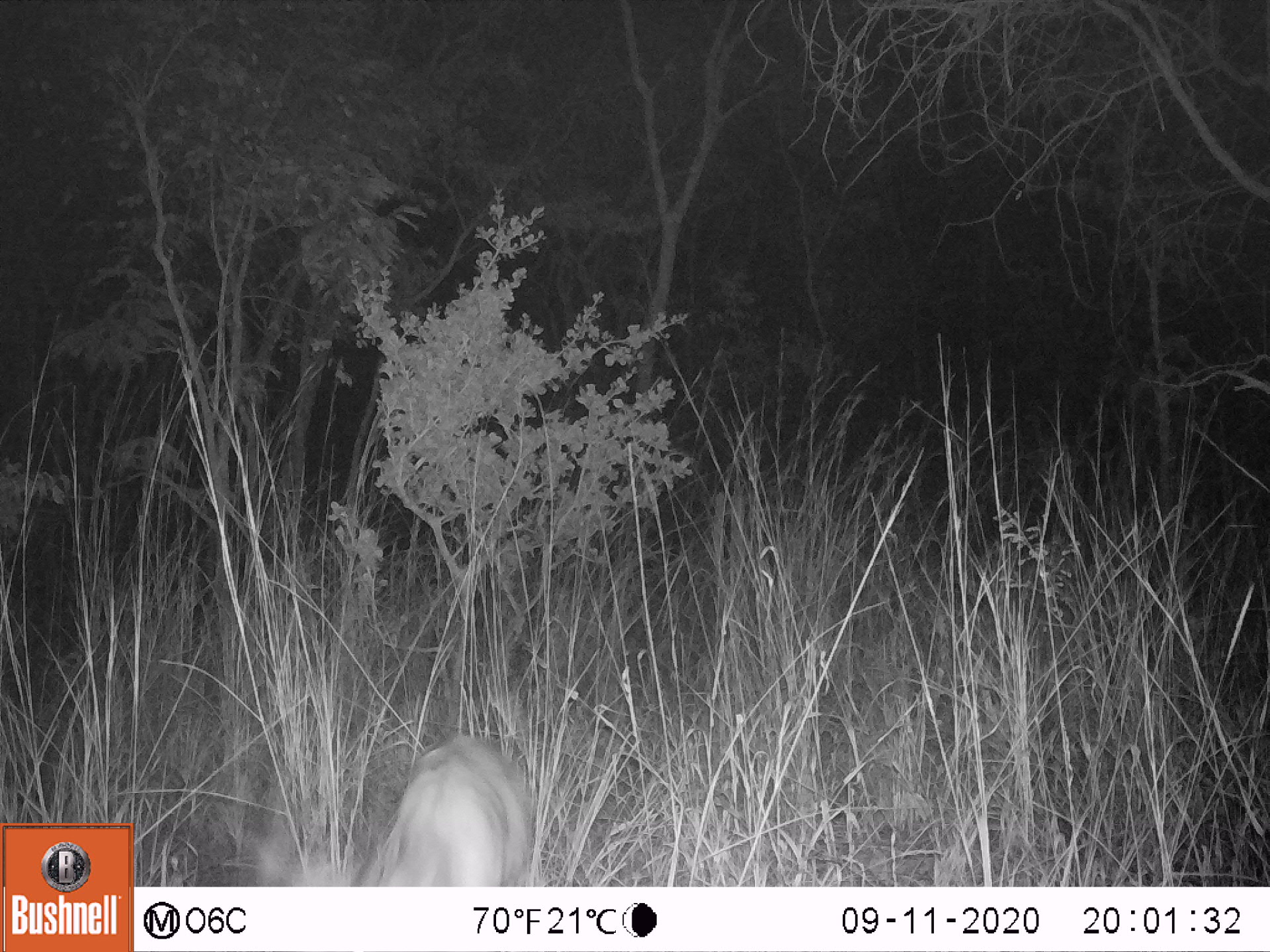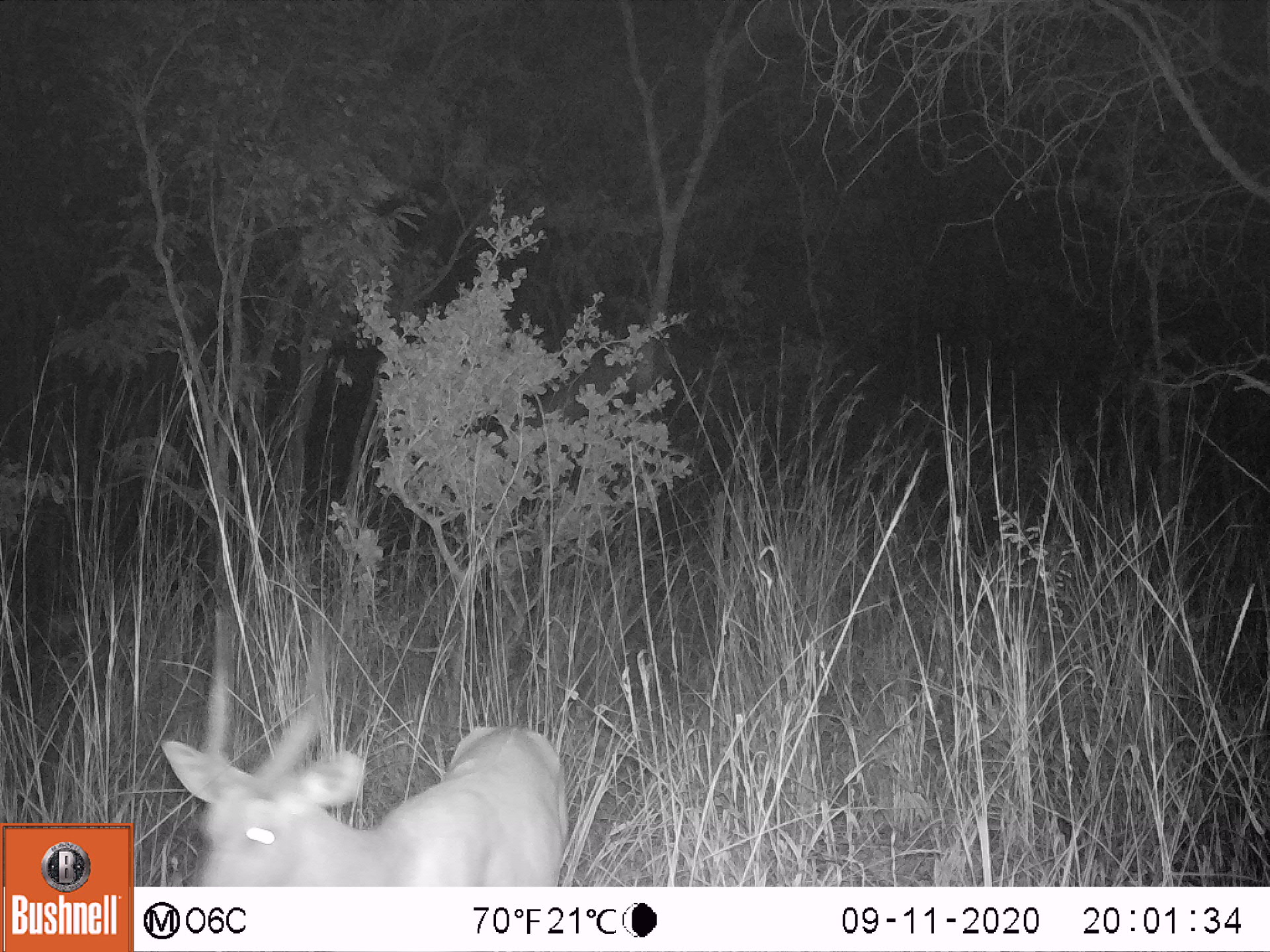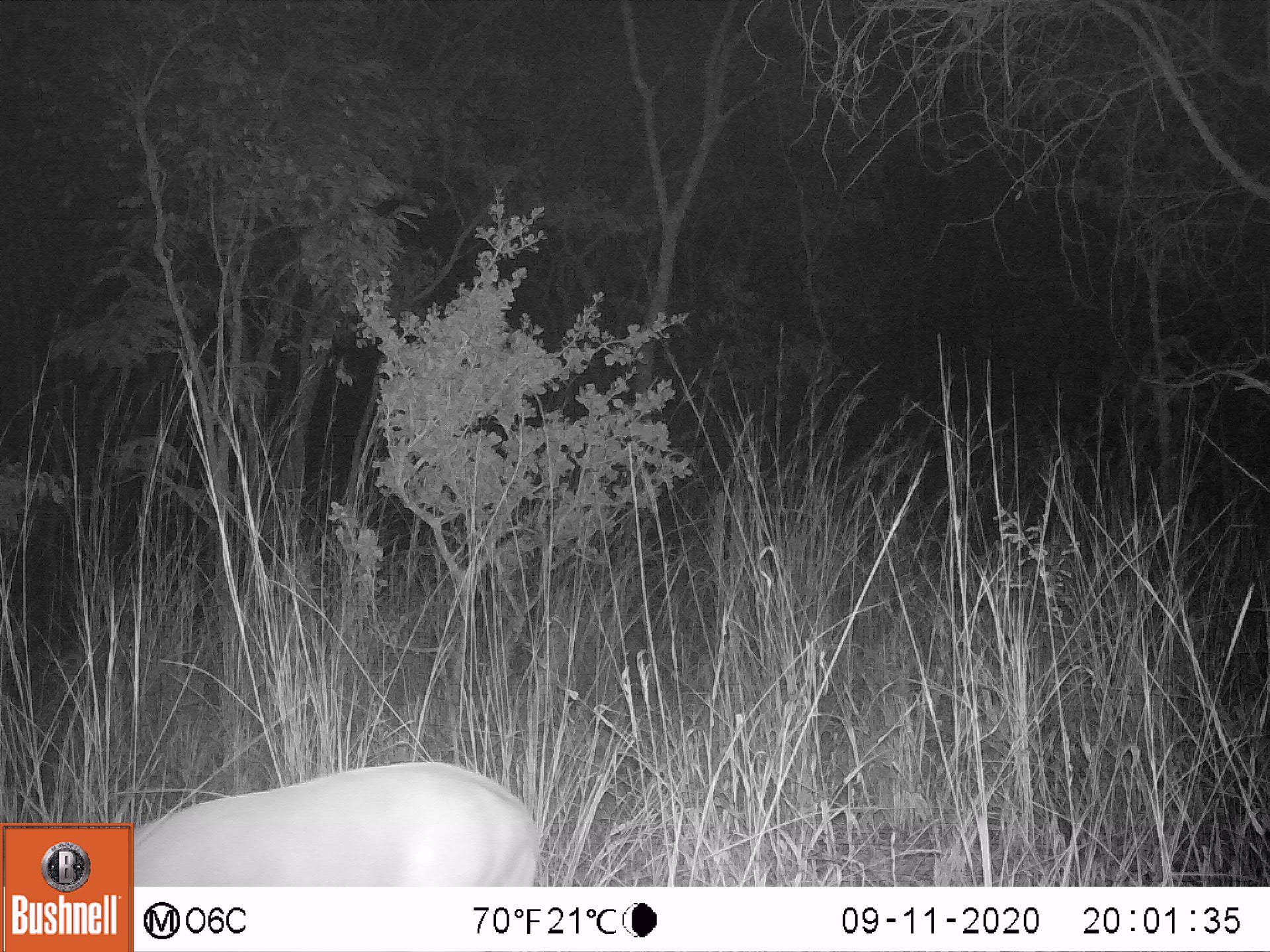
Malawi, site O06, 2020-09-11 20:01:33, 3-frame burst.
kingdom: Animalia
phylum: Chordata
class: Mammalia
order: Artiodactyla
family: Bovidae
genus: Tragelaphus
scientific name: Tragelaphus sylvaticus sylvaticus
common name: cape bushbuck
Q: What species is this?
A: Cape bushbuck (Tragelaphus sylvaticus sylvaticus).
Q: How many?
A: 1.